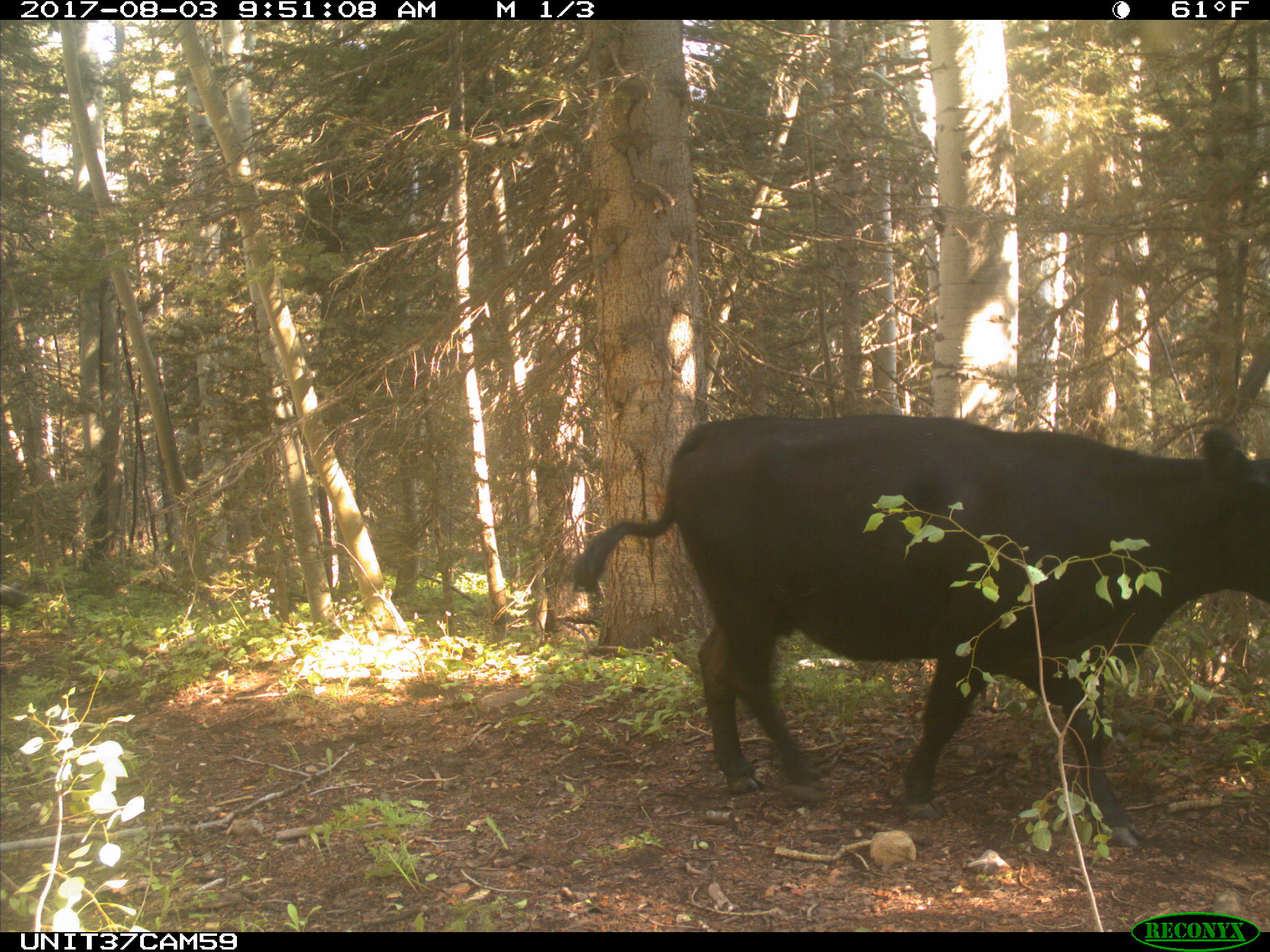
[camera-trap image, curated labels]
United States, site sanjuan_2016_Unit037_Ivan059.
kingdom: Animalia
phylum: Chordata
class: Mammalia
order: Artiodactyla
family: Bovidae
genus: Bos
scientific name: Bos taurus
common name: domestic cow